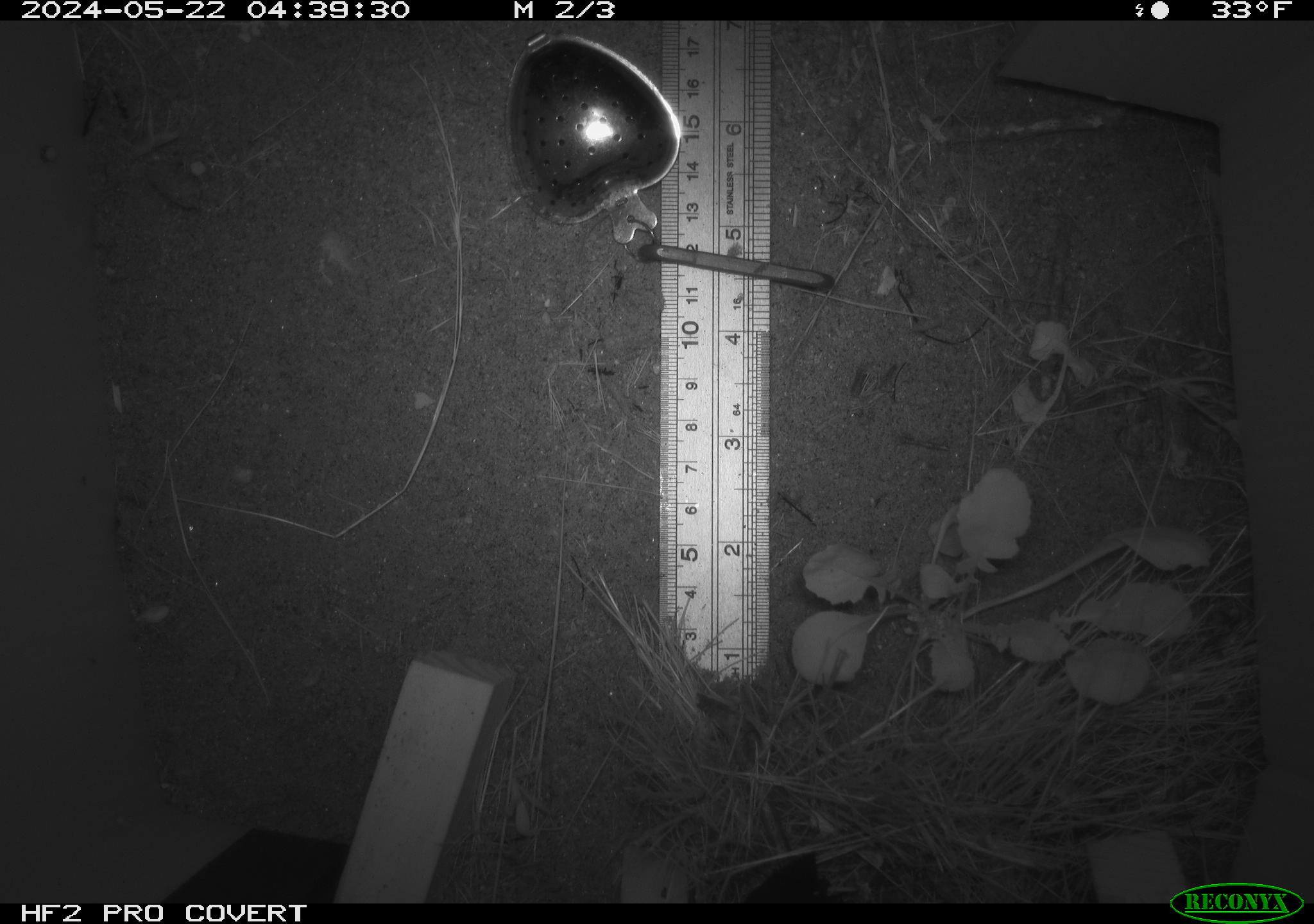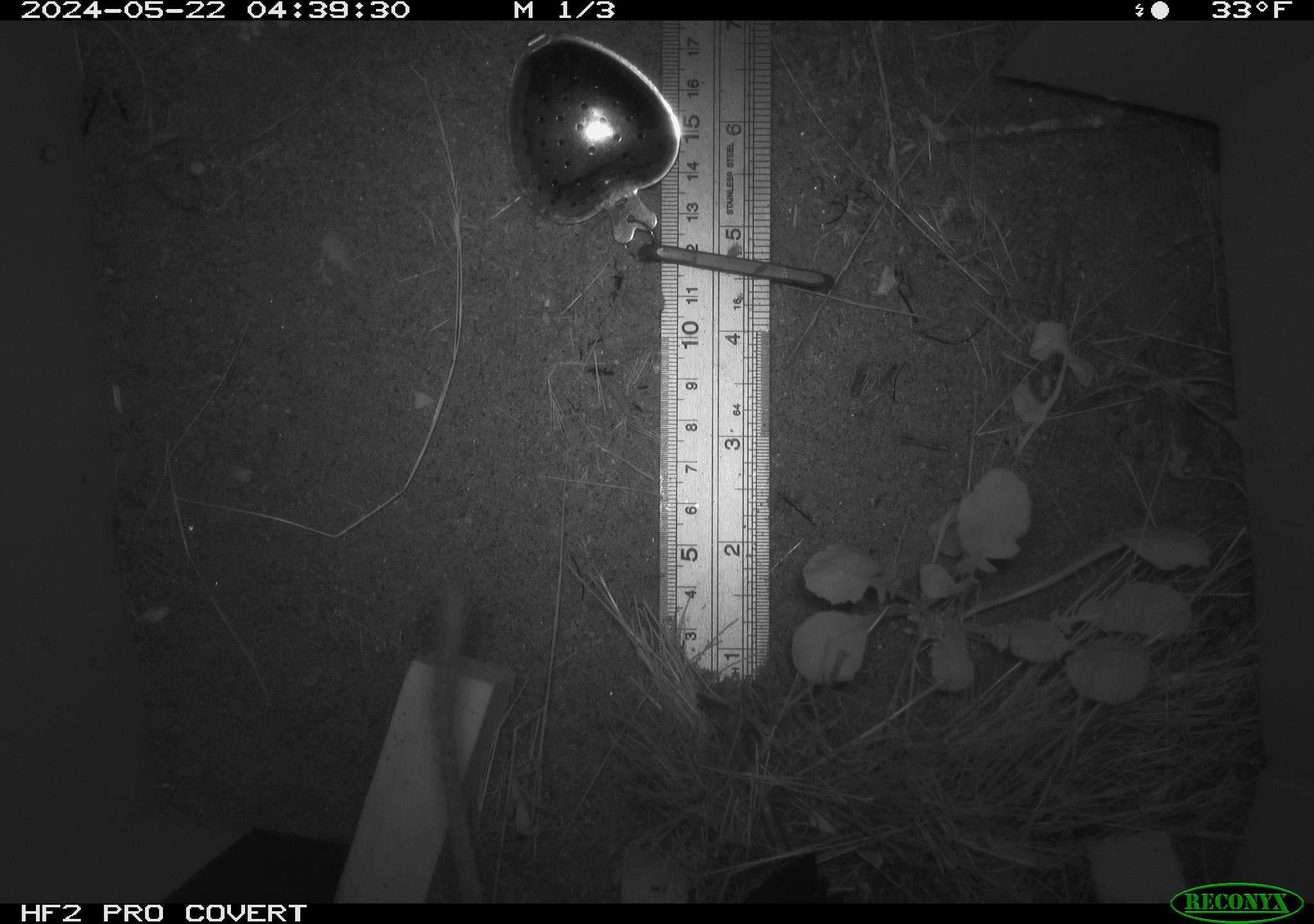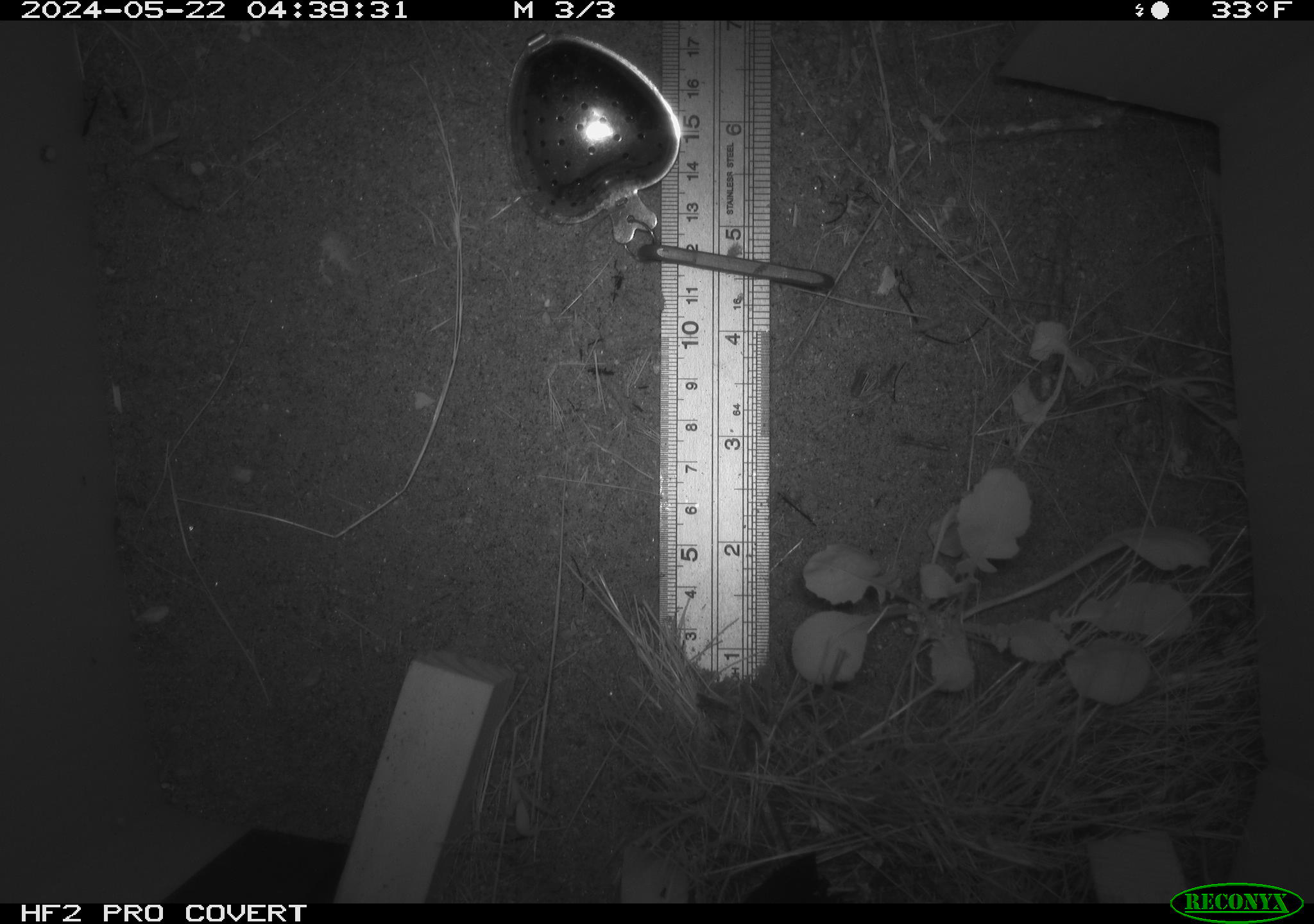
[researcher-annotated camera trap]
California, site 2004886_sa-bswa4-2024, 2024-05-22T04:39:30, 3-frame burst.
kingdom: Animalia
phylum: Chordata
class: Mammalia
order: Rodentia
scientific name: Rodentia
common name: rodent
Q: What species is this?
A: Rodent (Rodentia).